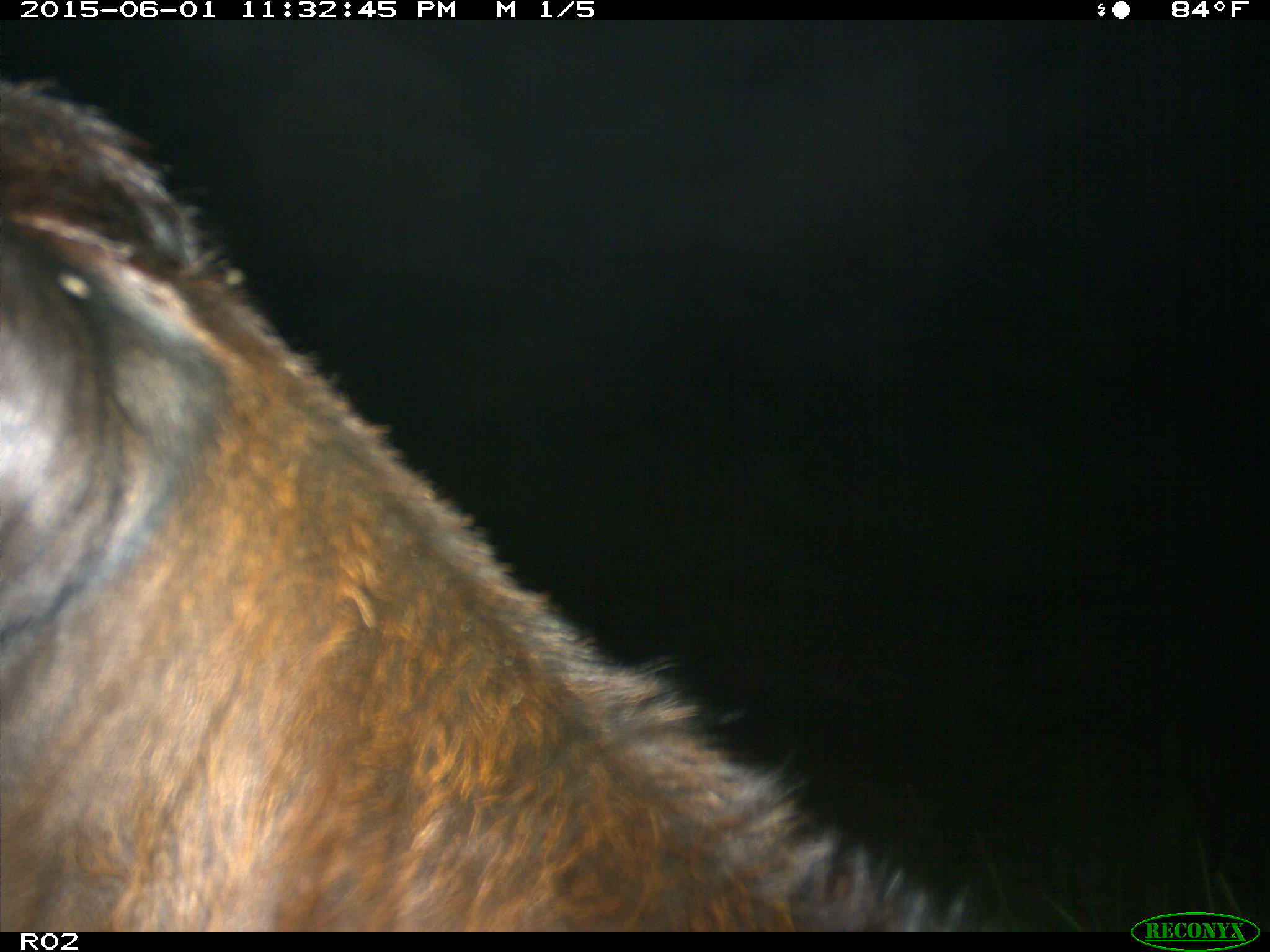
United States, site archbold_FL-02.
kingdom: Animalia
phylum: Chordata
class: Mammalia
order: Artiodactyla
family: Bovidae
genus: Bos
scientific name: Bos taurus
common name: domestic cow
Bos taurus (domestic cow).